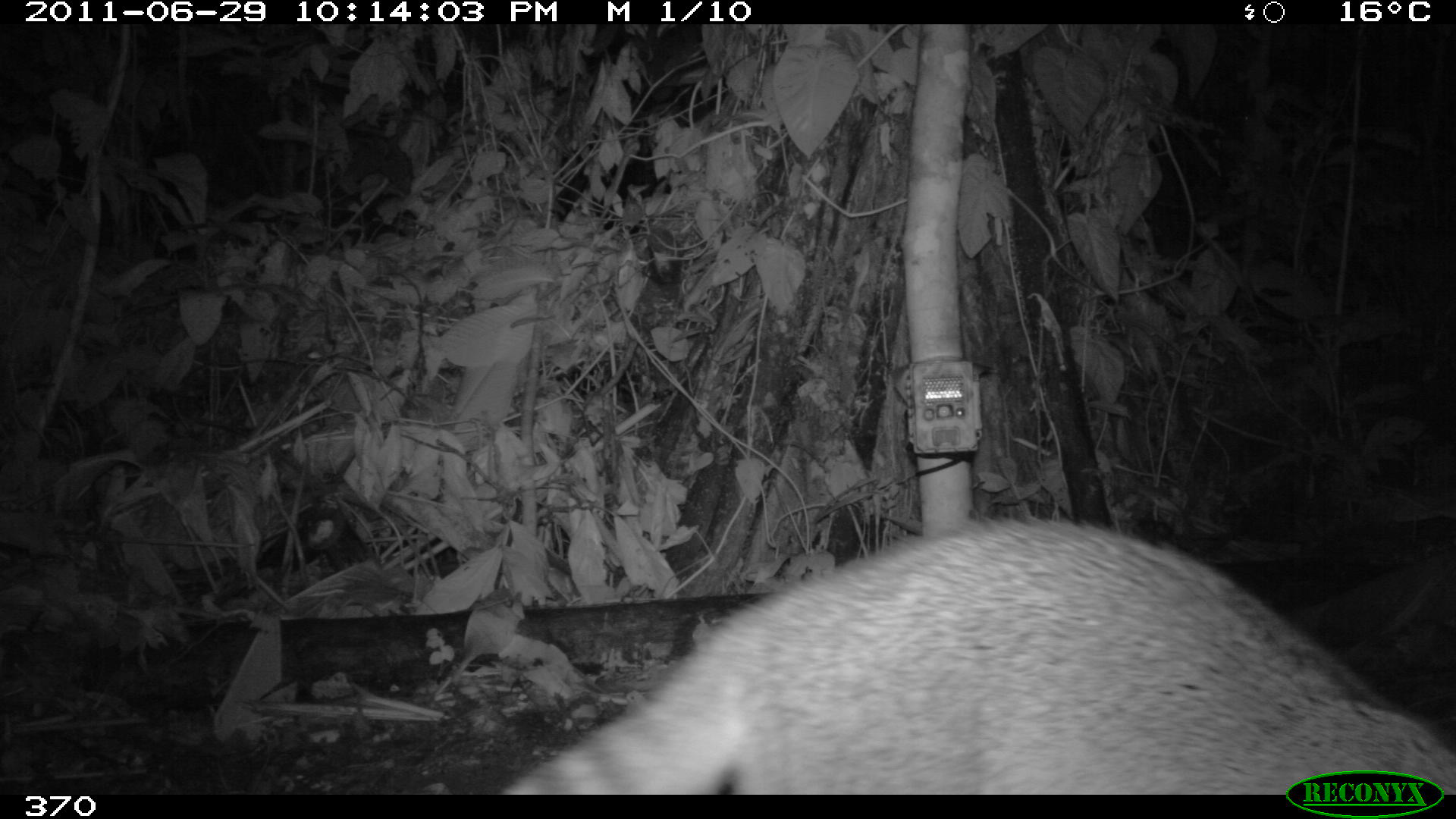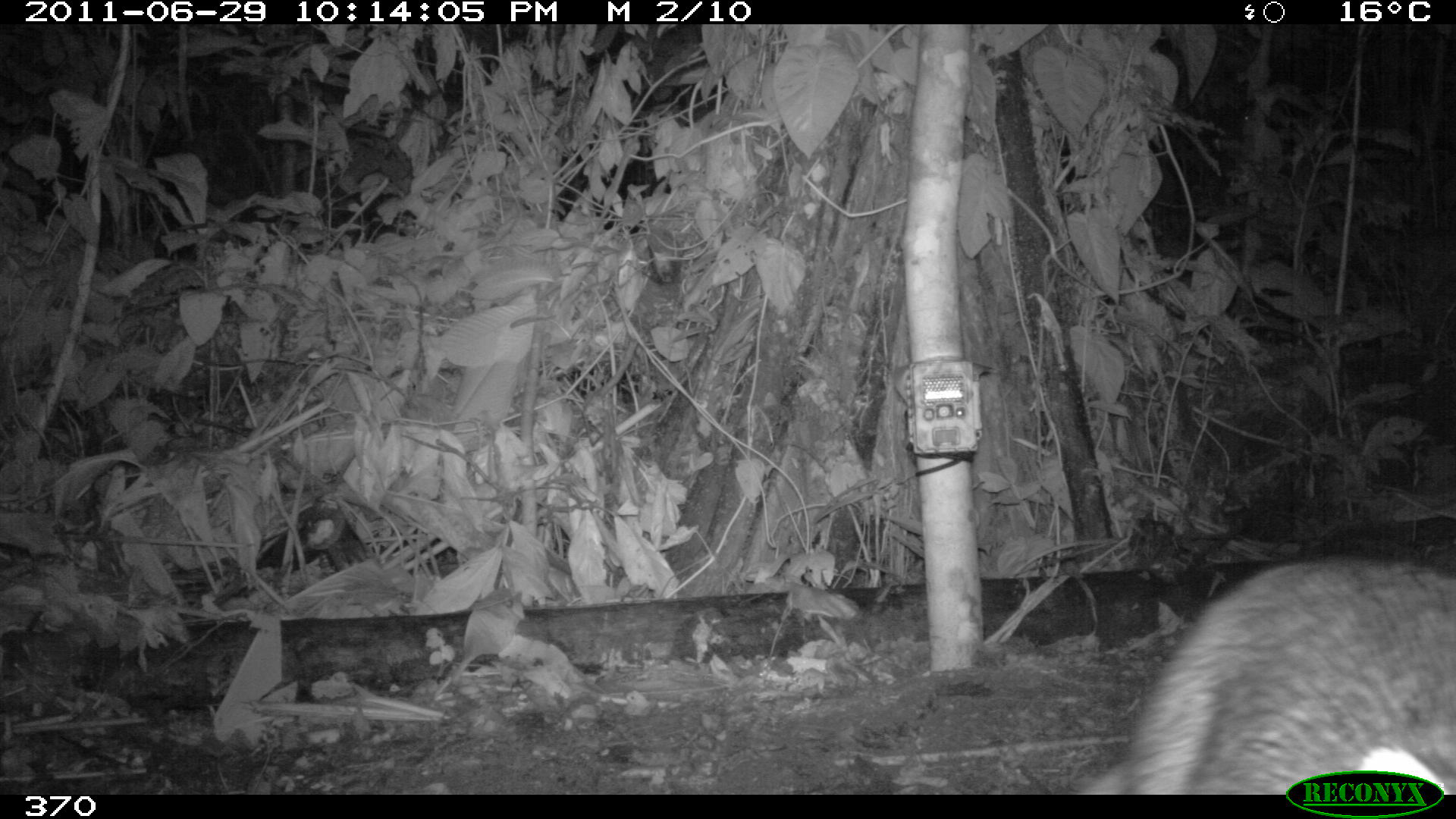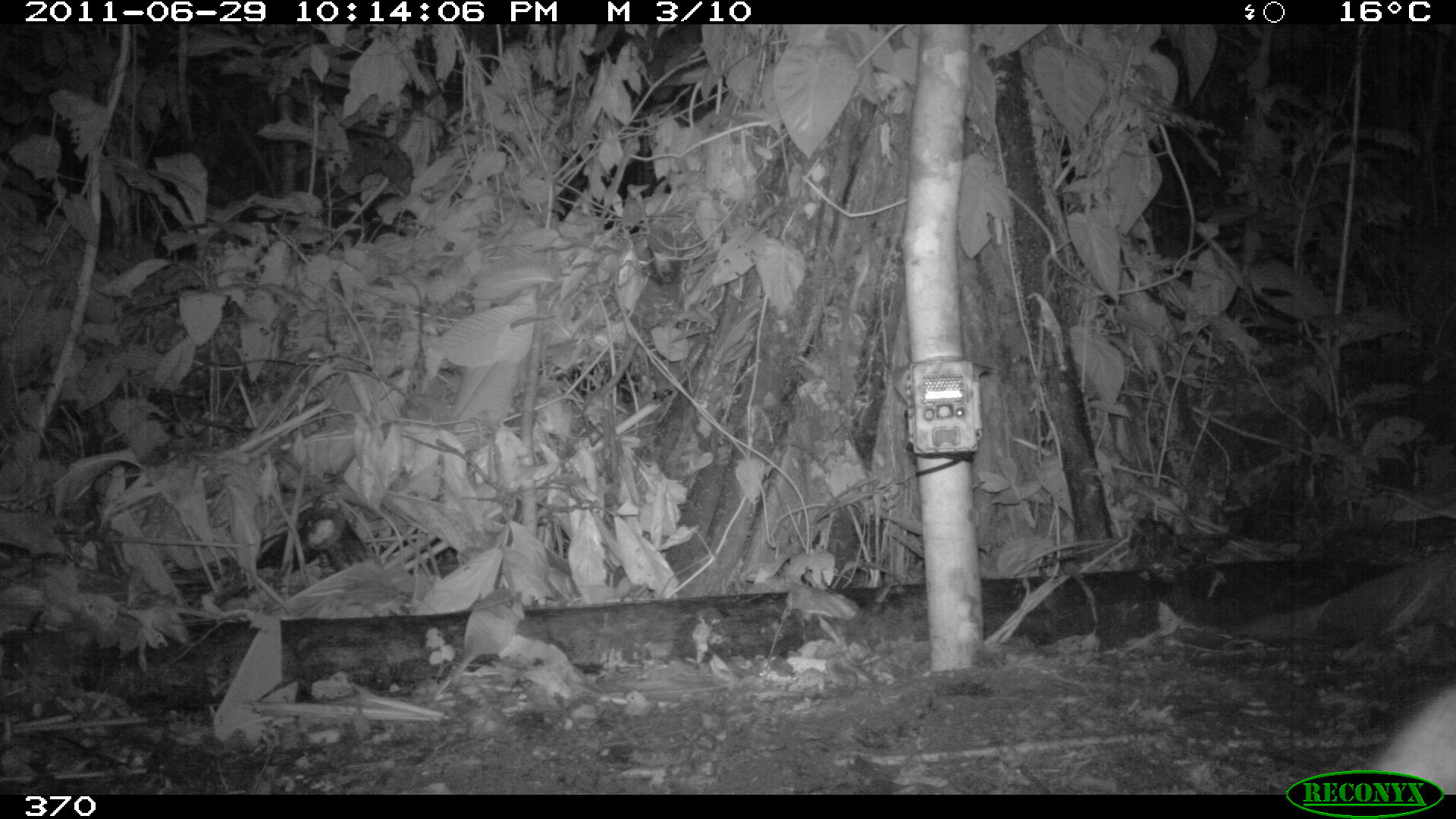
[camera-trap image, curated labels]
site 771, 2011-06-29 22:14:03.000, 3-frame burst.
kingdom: Animalia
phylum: Chordata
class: Mammalia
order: Carnivora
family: Procyonidae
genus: Procyon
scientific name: Procyon cancrivorus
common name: crab-eating raccoon